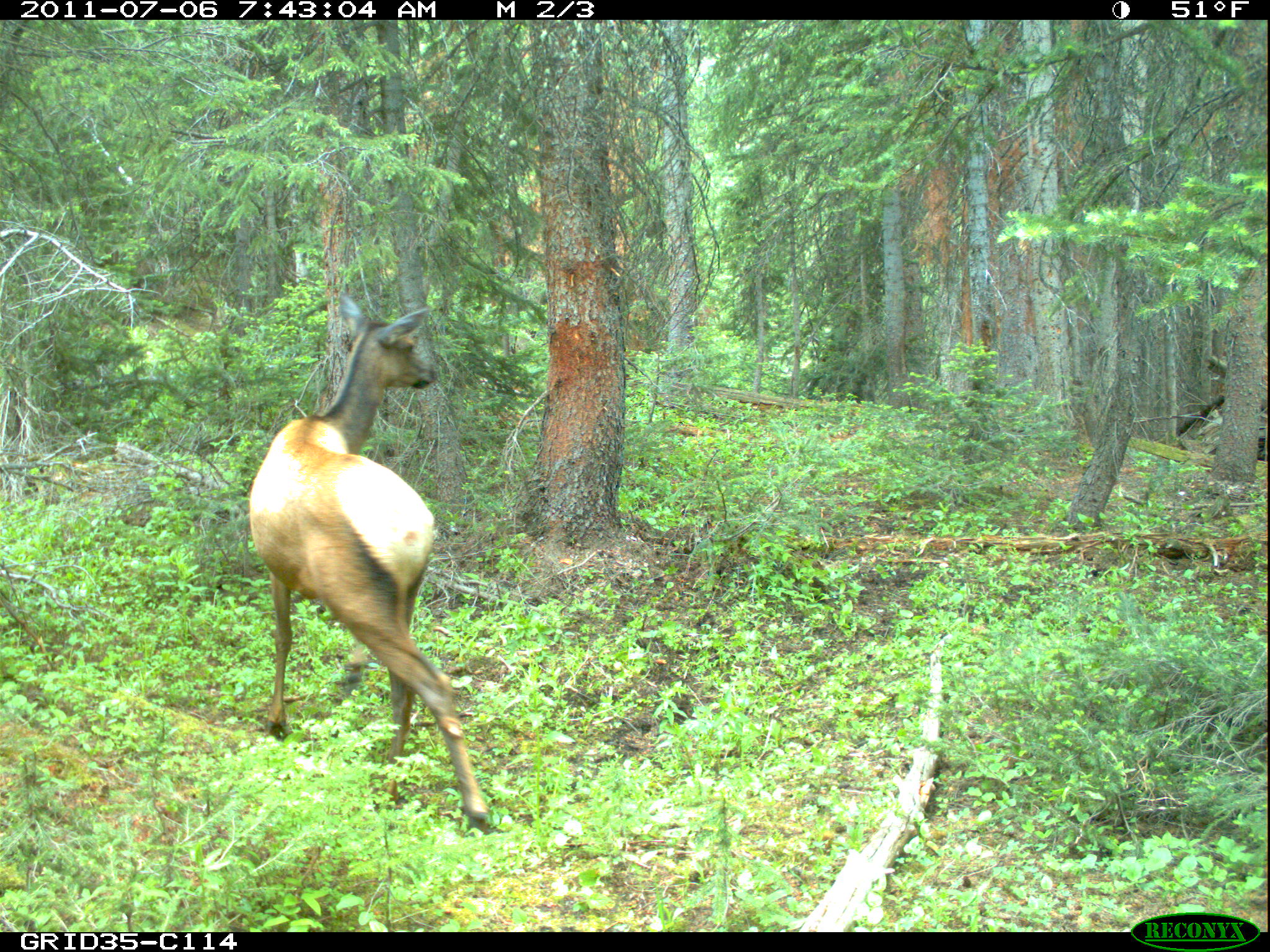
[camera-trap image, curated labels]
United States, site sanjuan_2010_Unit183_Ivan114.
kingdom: Animalia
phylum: Chordata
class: Mammalia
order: Artiodactyla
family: Cervidae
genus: Cervus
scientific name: Cervus elaphus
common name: red deer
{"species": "Cervus elaphus (red deer)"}